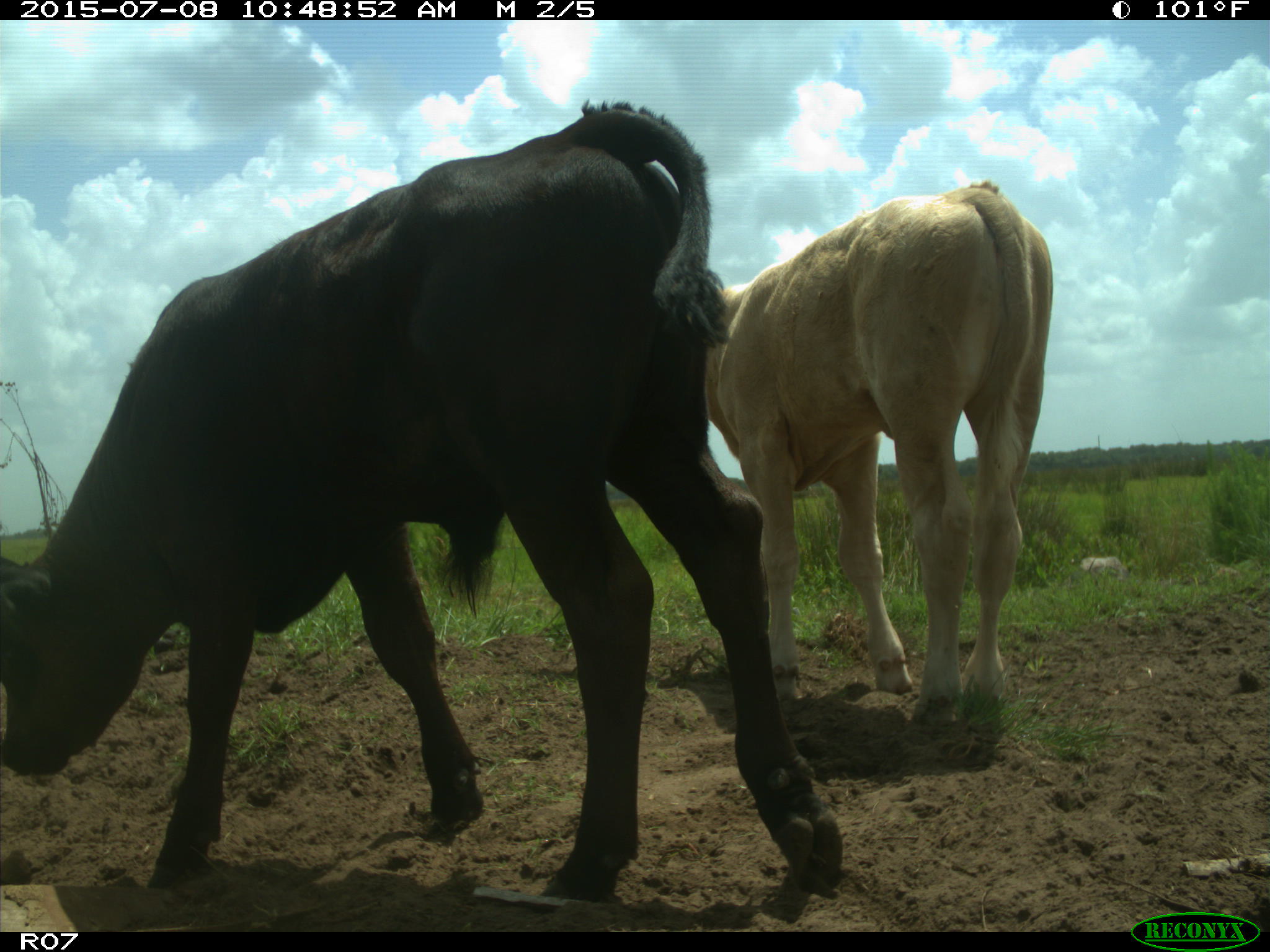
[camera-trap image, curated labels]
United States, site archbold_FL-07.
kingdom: Animalia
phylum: Chordata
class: Mammalia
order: Artiodactyla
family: Bovidae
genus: Bos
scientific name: Bos taurus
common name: domestic cow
Bos taurus (domestic cow).